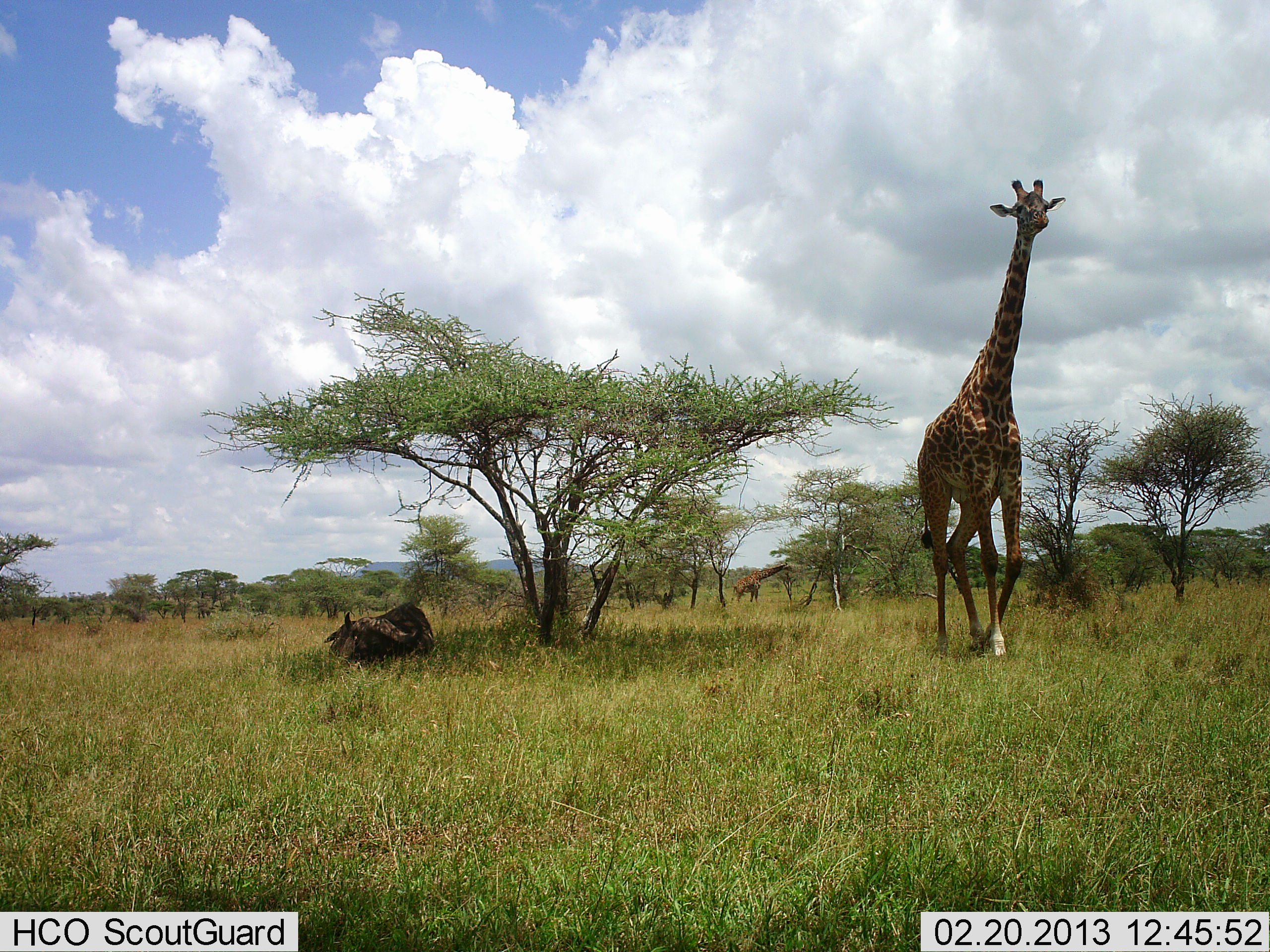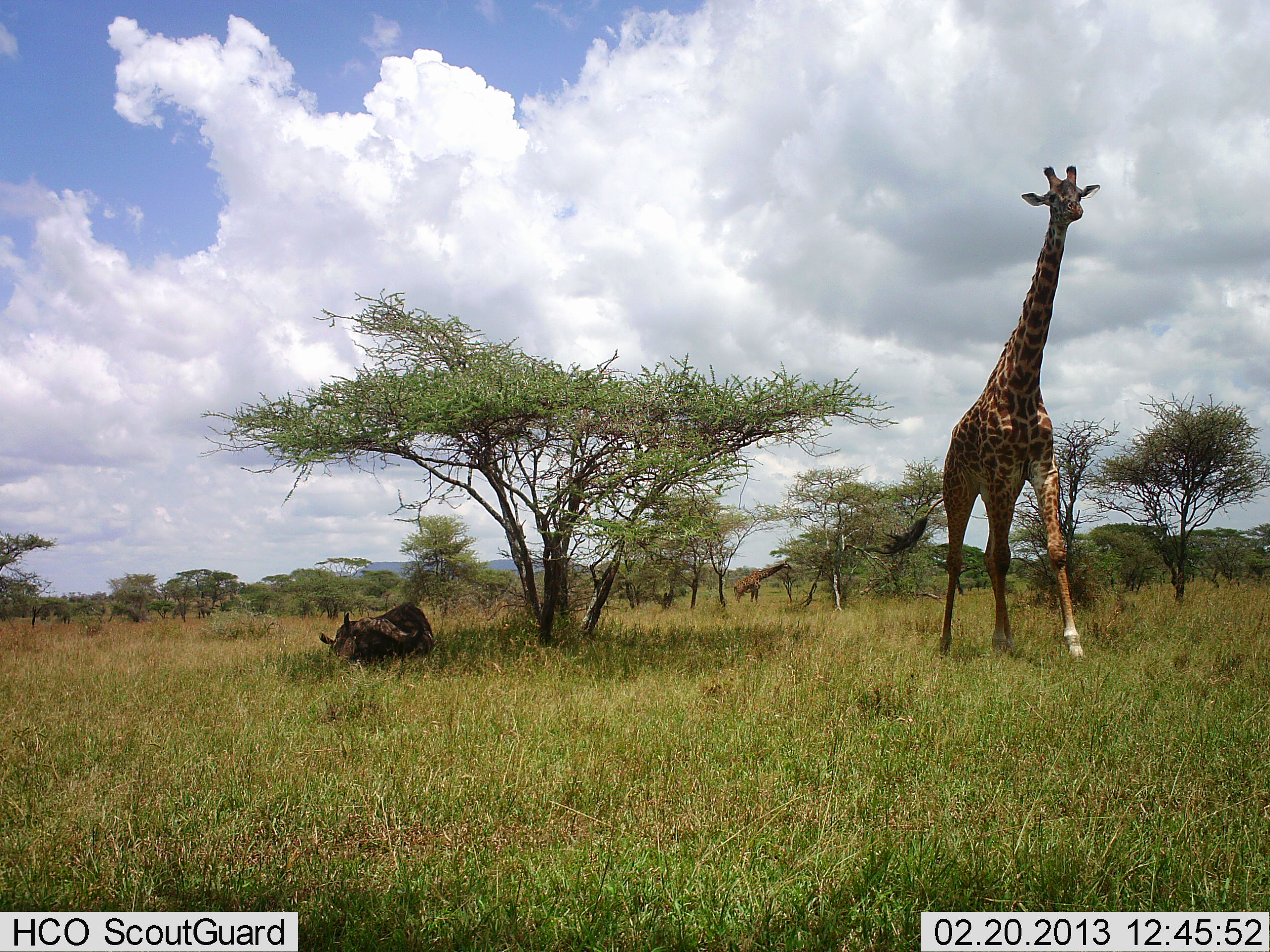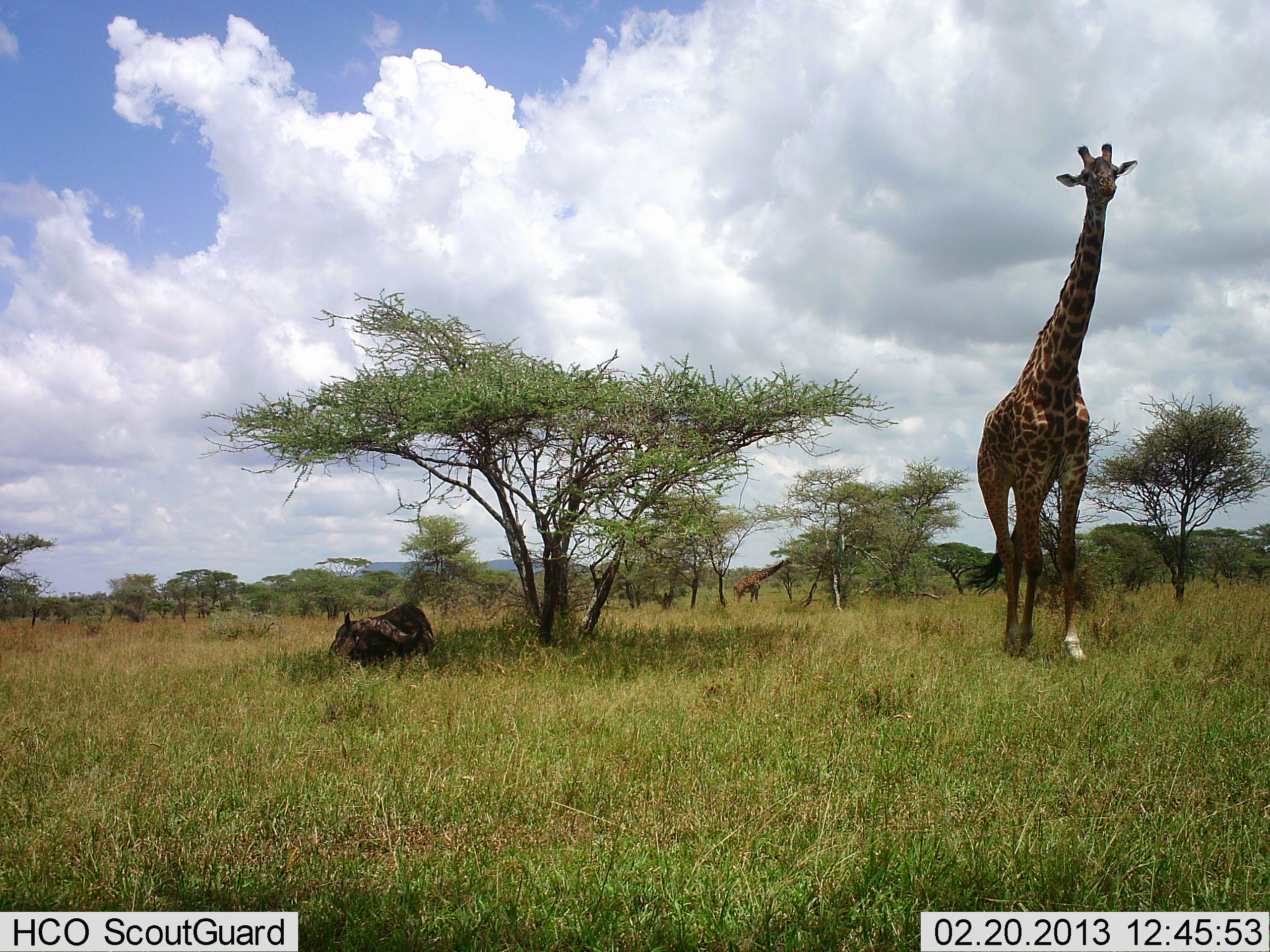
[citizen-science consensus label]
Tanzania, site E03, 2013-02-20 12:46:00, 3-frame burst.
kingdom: Animalia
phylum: Chordata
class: Mammalia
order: Artiodactyla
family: Bovidae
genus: Syncerus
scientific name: Syncerus caffer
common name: cape buffalo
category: buffalo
Buffalo (cape buffalo) (Syncerus caffer), count 1. Behavior (volunteer vote fractions): standing 0%, resting 100%, moving 0%, interacting 0%. Young present (vote fraction): 0%. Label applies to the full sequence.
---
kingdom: Animalia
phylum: Chordata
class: Mammalia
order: Artiodactyla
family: Giraffidae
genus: Giraffa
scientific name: Giraffa camelopardalis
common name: giraffe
Giraffe (Giraffa camelopardalis), count 2. Behavior (volunteer vote fractions): standing 25%, resting 4%, moving 92%, interacting 0%. Young present (vote fraction): 0%. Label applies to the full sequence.